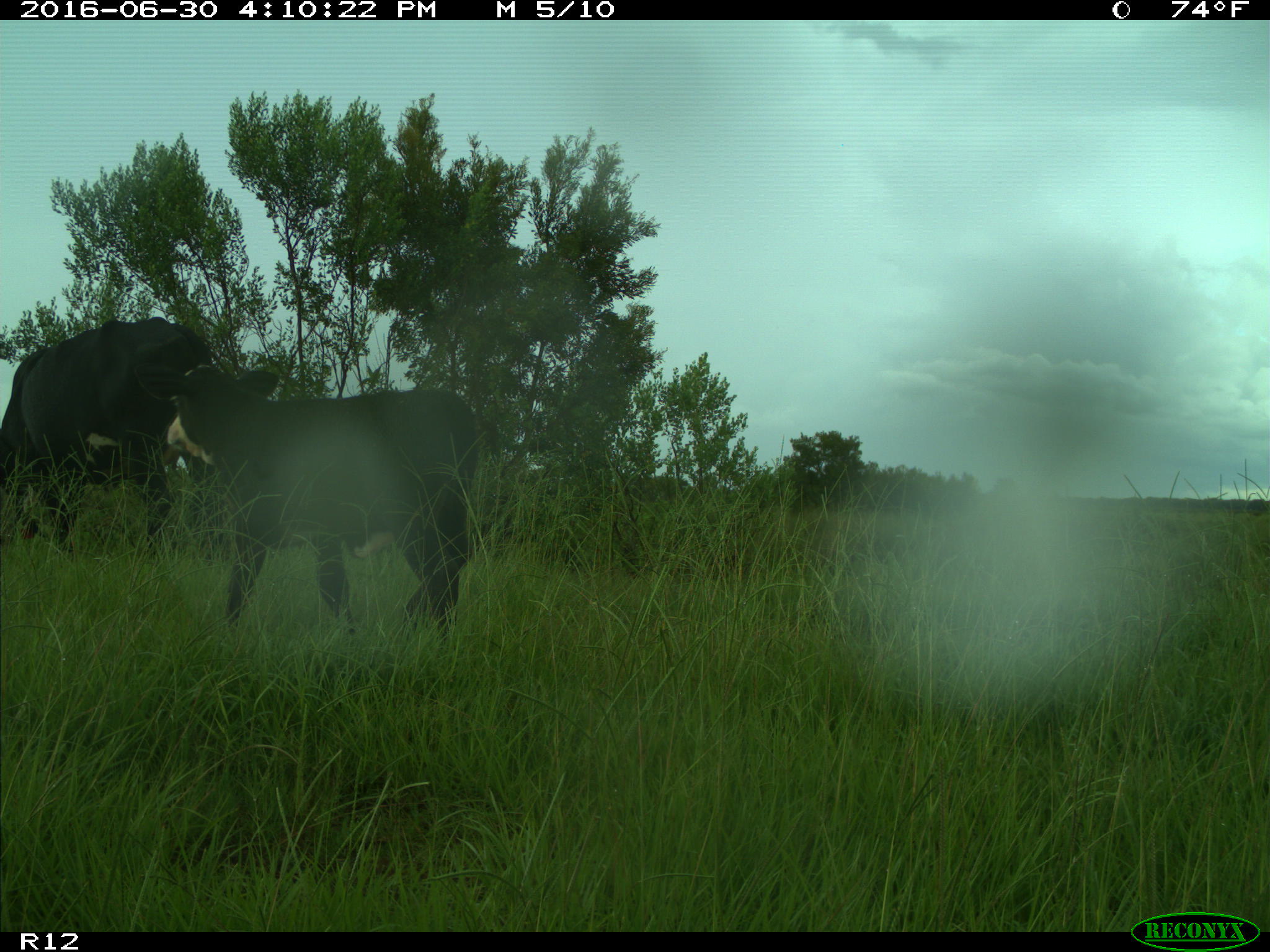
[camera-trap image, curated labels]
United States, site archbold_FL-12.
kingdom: Animalia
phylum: Chordata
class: Mammalia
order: Artiodactyla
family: Bovidae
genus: Bos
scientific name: Bos taurus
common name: domestic cow